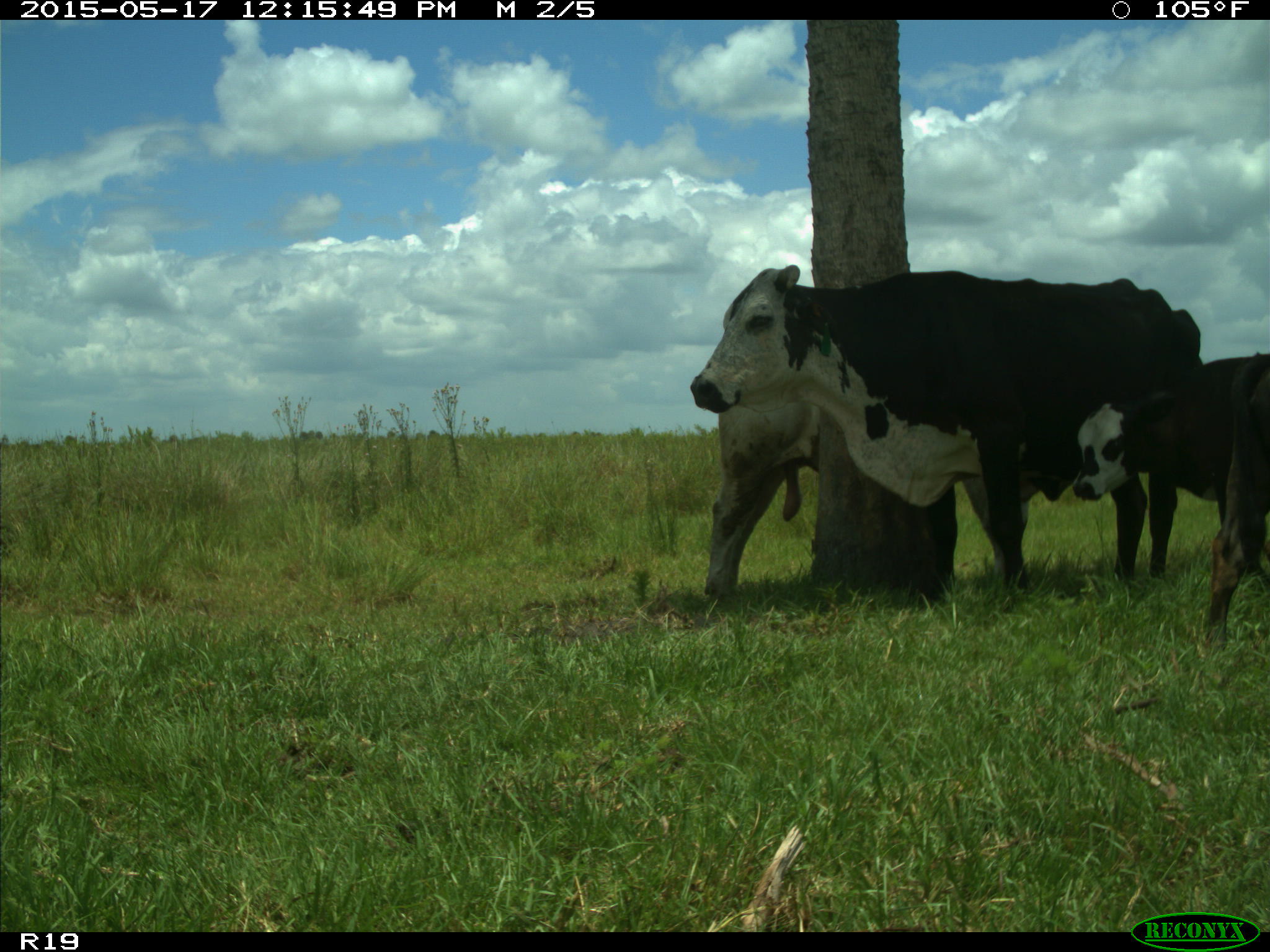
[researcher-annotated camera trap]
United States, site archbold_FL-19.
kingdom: Animalia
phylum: Chordata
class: Mammalia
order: Artiodactyla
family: Bovidae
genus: Bos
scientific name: Bos taurus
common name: domestic cow